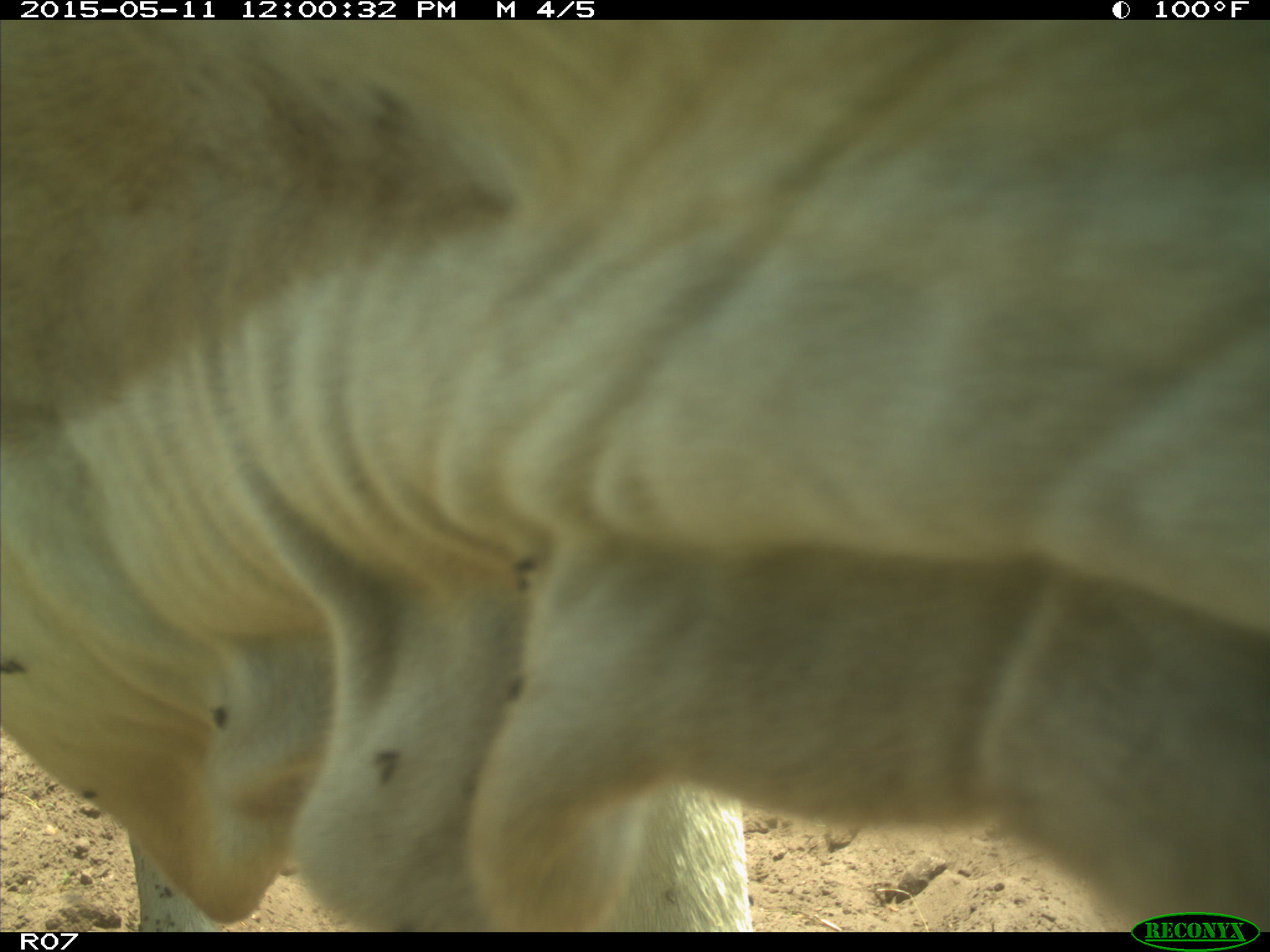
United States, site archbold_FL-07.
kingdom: Animalia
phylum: Chordata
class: Mammalia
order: Artiodactyla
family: Bovidae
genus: Bos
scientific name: Bos taurus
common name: domestic cow